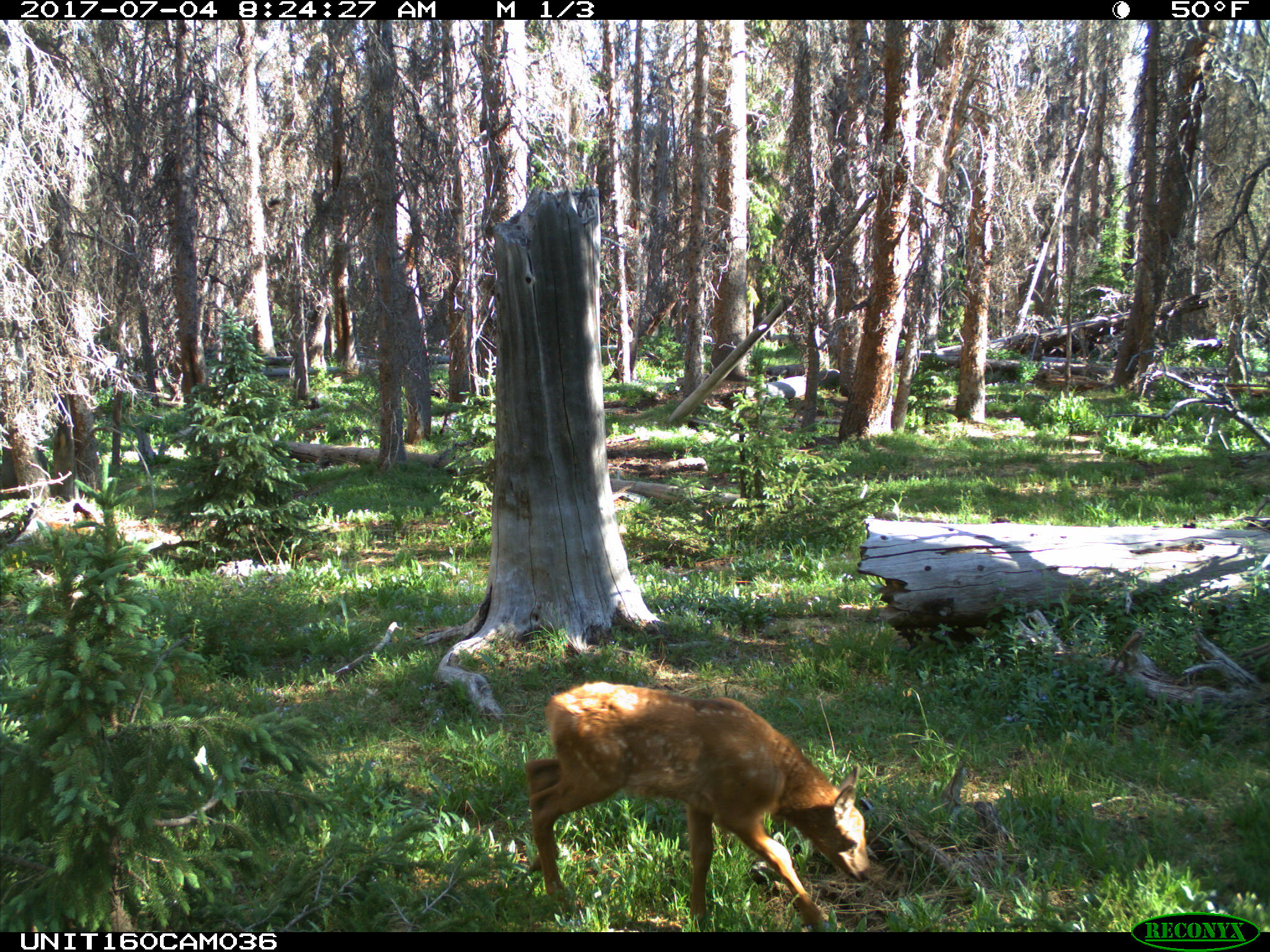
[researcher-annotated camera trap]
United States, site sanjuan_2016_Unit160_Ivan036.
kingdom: Animalia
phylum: Chordata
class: Mammalia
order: Artiodactyla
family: Cervidae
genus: Cervus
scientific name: Cervus elaphus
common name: red deer